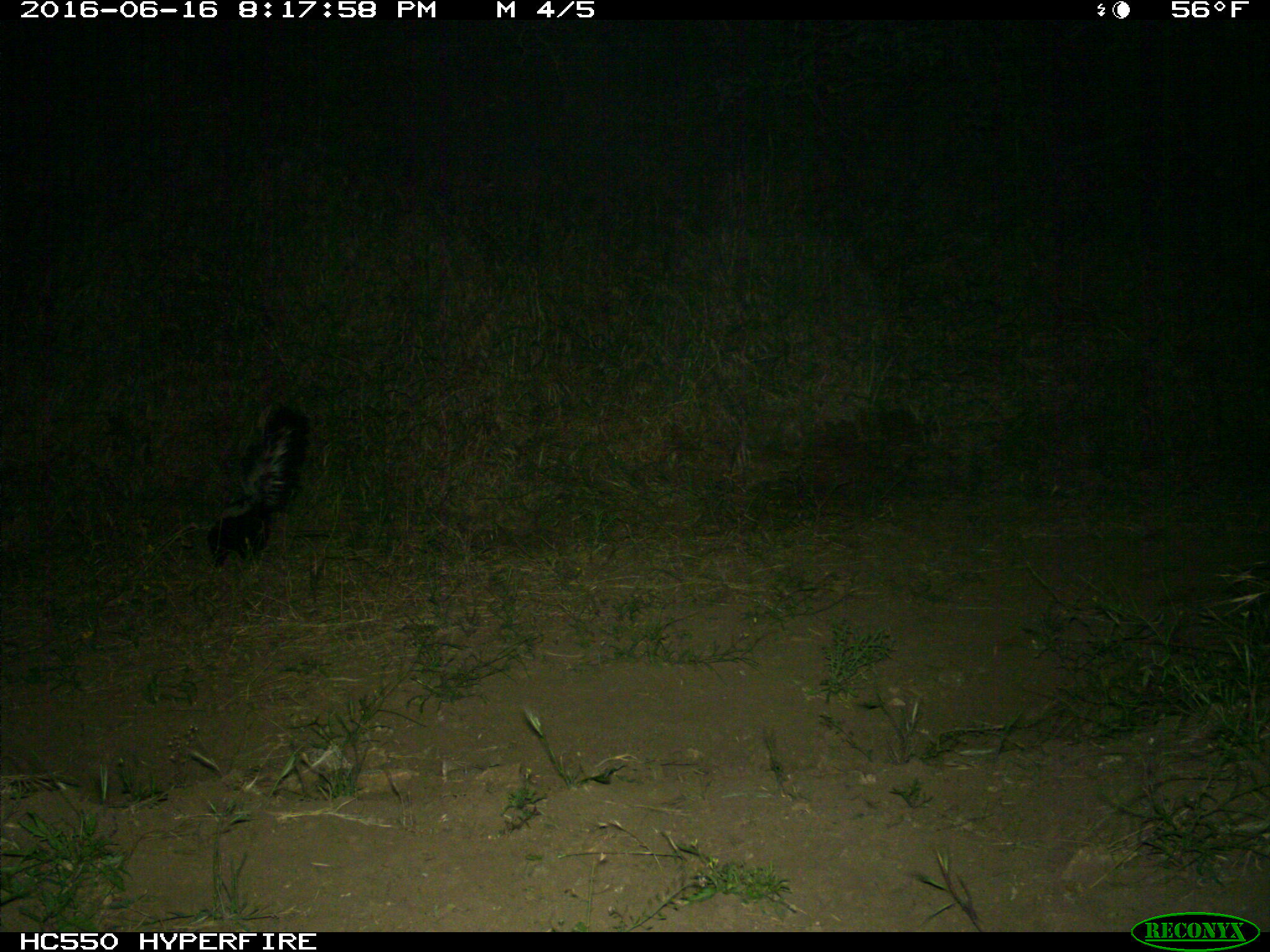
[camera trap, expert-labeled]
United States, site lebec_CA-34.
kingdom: Animalia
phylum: Chordata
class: Mammalia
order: Carnivora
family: Mephitidae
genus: Mephitis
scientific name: Mephitis mephitis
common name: striped skunk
Mephitis mephitis (striped skunk).